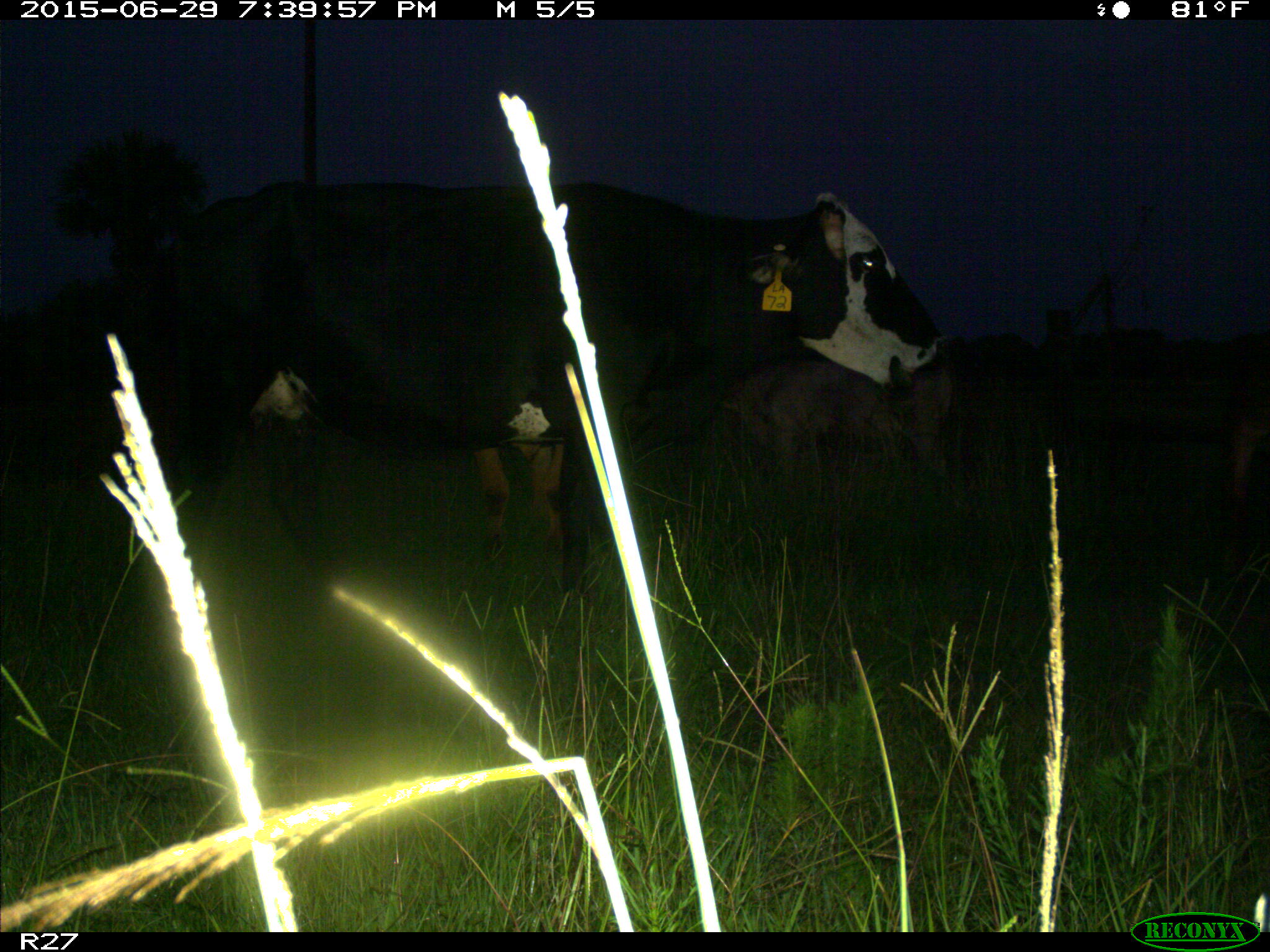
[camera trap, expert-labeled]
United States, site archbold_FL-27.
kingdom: Animalia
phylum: Chordata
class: Mammalia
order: Artiodactyla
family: Bovidae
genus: Bos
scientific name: Bos taurus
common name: domestic cow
Bos taurus (domestic cow).